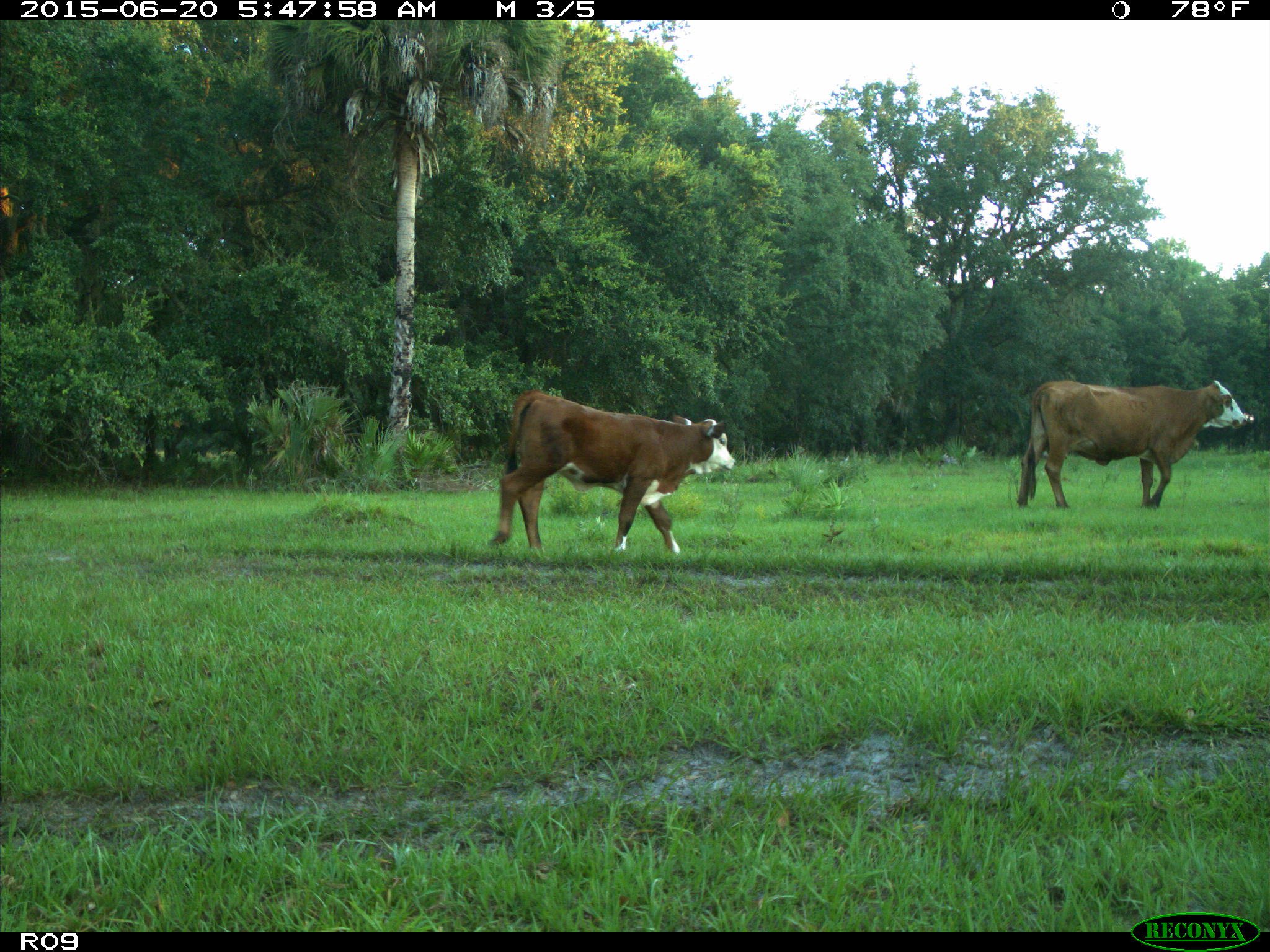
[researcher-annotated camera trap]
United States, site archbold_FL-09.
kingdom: Animalia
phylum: Chordata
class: Mammalia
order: Artiodactyla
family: Bovidae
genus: Bos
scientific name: Bos taurus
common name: domestic cow